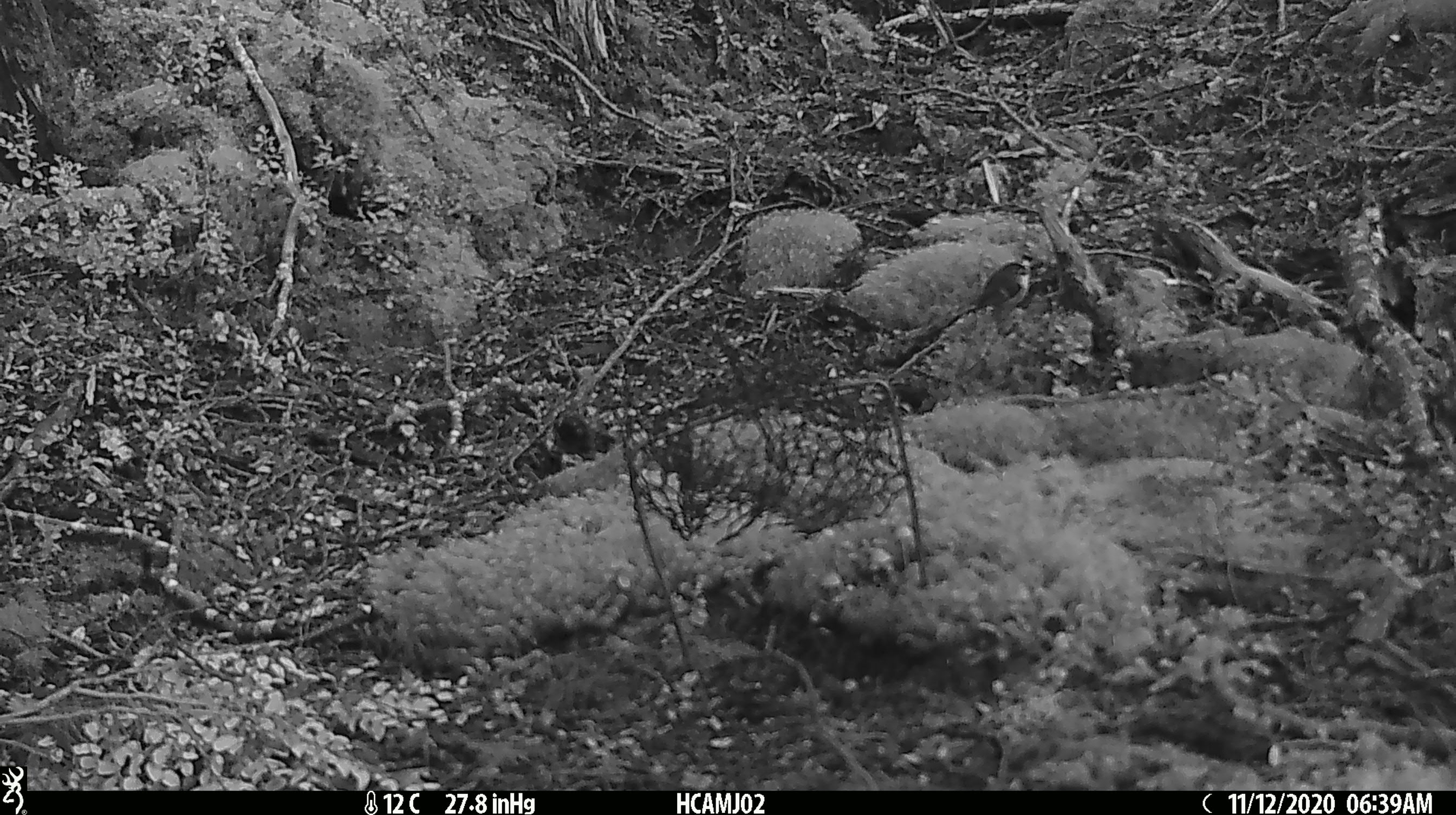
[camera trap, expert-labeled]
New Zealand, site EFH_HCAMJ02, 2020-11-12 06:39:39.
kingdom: Animalia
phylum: Chordata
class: Aves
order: Passeriformes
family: Acanthisittidae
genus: Acanthisitta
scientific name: Acanthisitta chloris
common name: rifleman